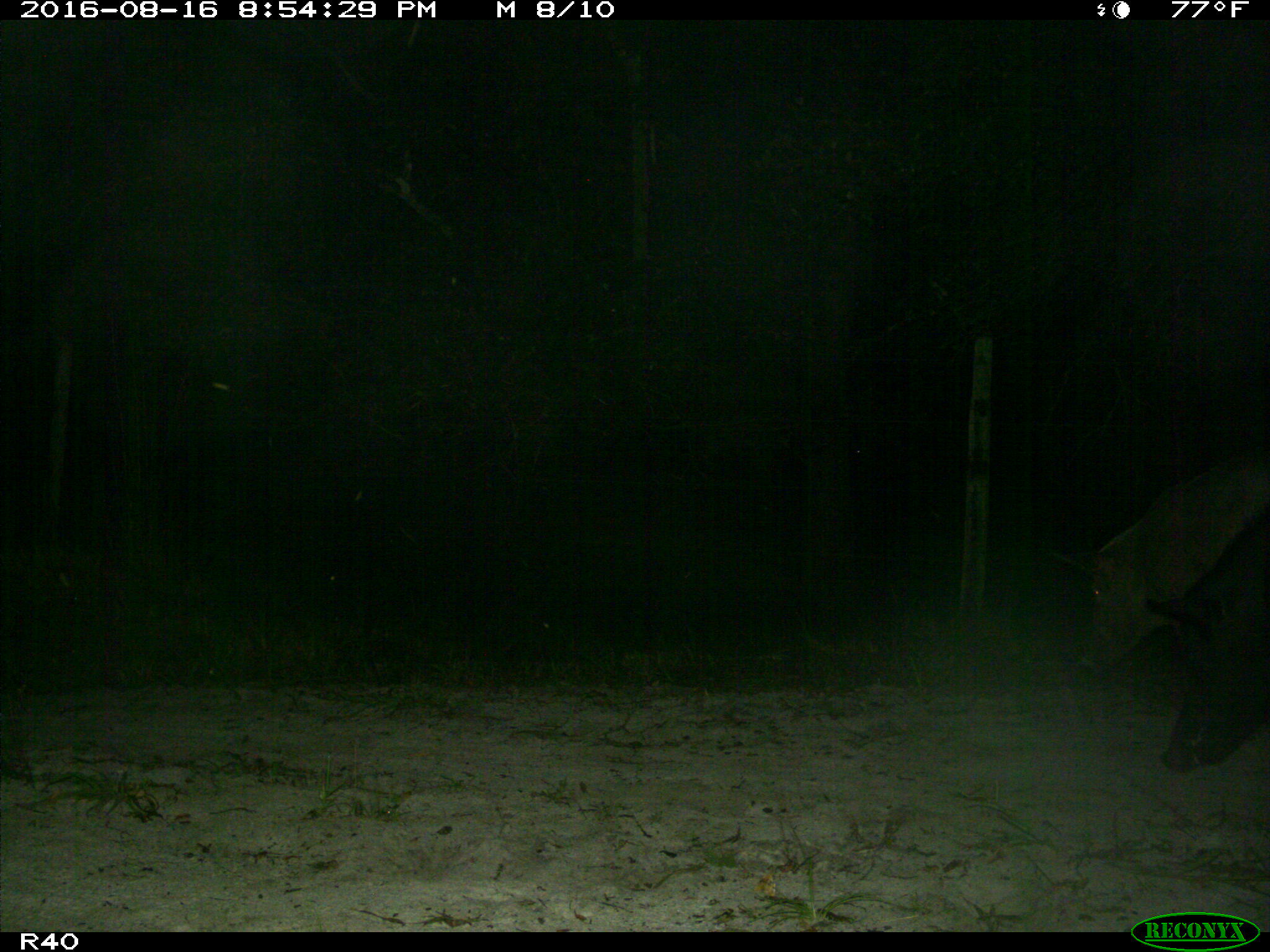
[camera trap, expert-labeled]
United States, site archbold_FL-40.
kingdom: Animalia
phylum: Chordata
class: Mammalia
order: Artiodactyla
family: Suidae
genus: Sus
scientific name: Sus scrofa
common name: wild boar